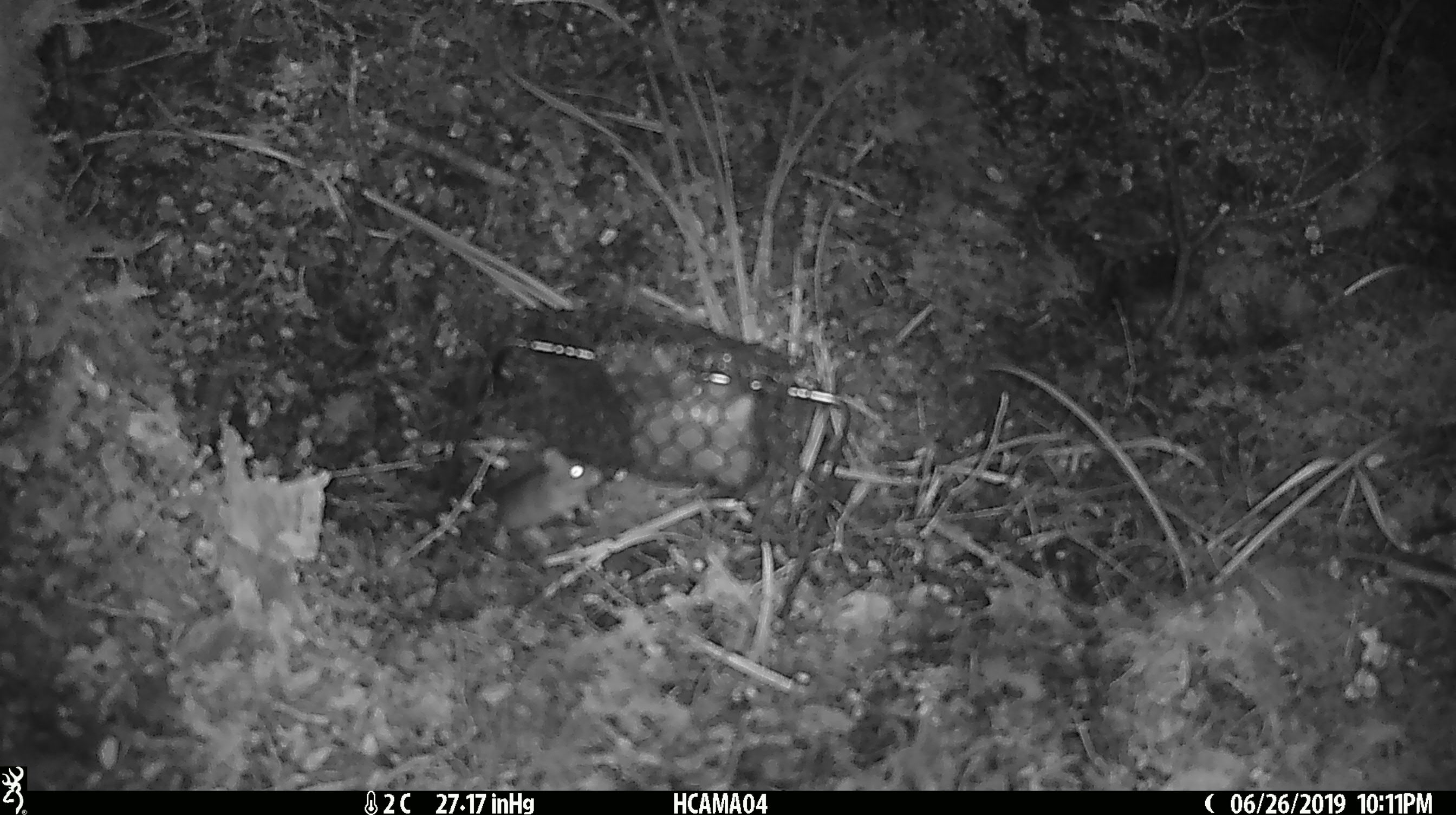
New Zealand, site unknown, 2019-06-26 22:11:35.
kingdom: Animalia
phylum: Chordata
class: Mammalia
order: Rodentia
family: Muridae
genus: Mus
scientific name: Mus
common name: mouse